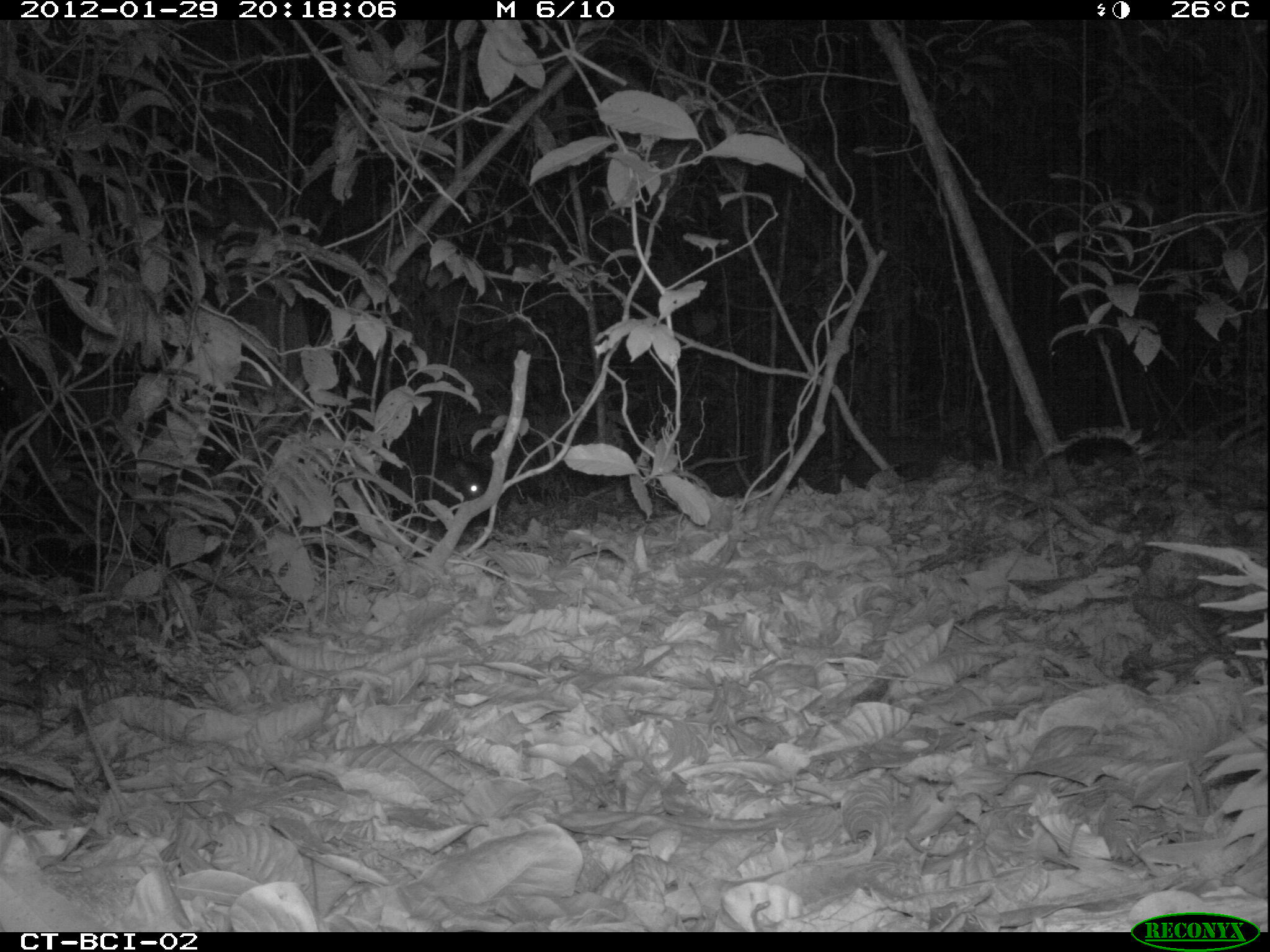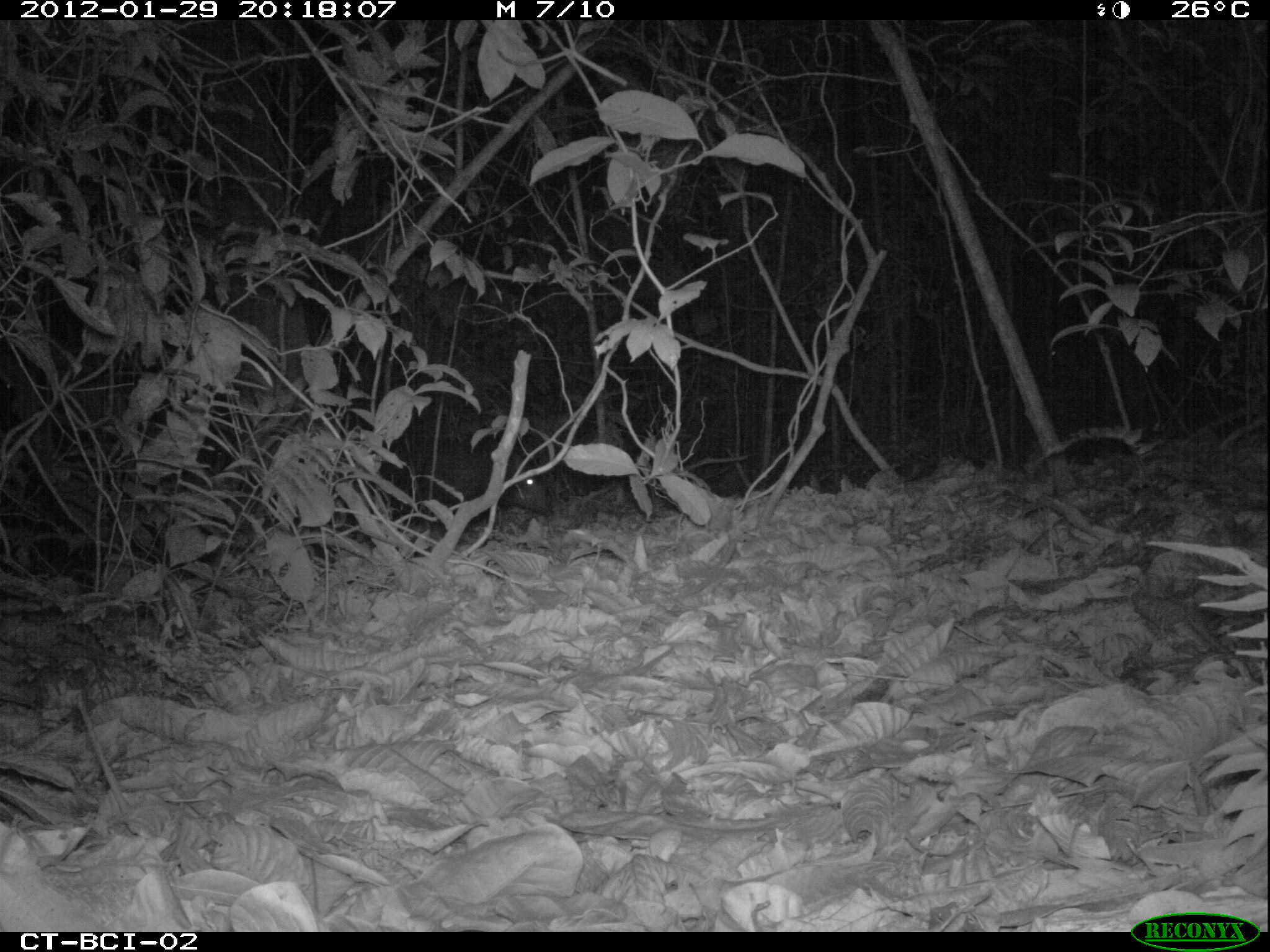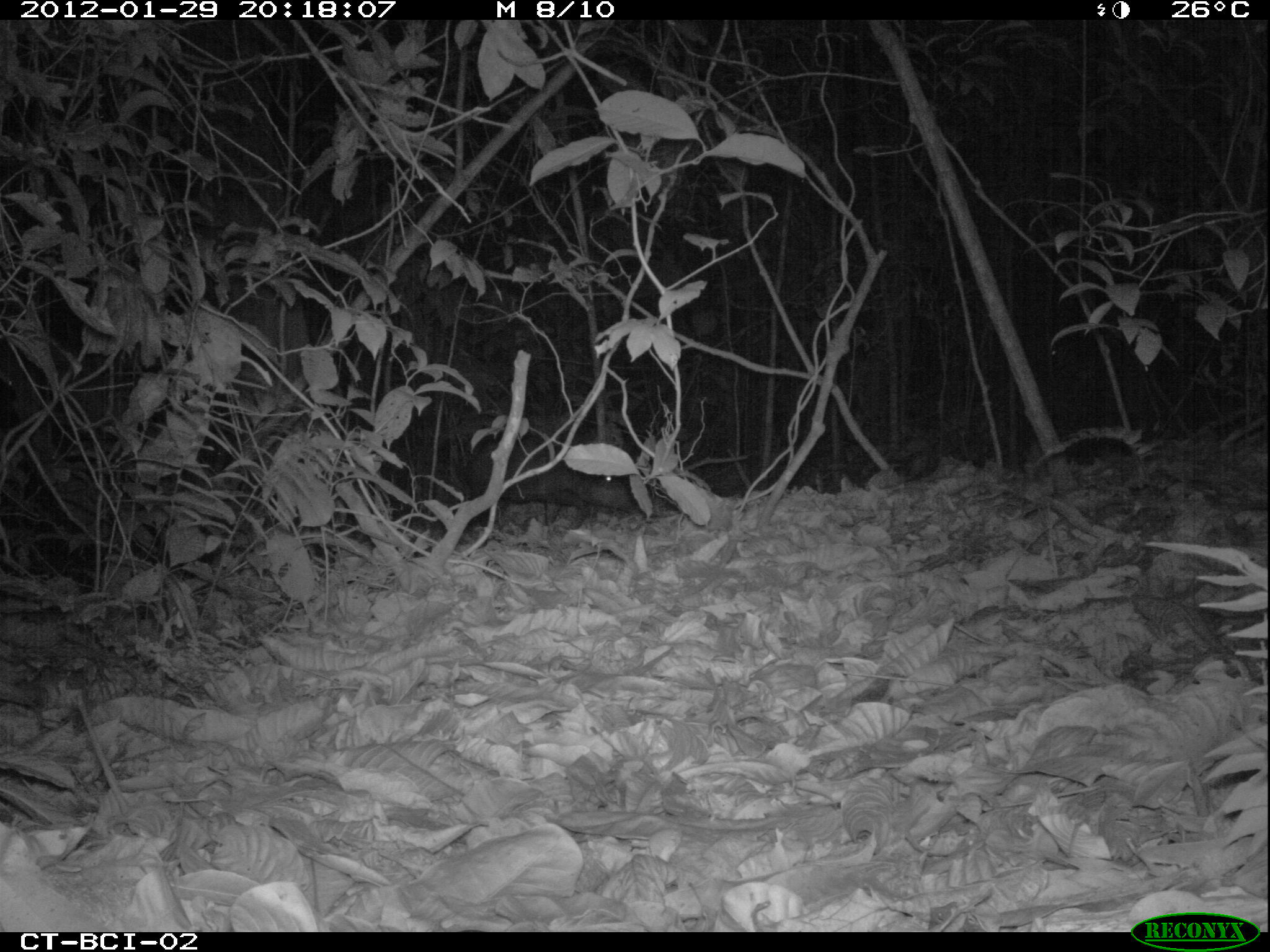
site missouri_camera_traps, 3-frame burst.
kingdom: Animalia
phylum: Chordata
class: Mammalia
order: Artiodactyla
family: Tayassuidae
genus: Pecari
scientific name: Pecari tajacu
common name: collared peccary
Collared peccary (Pecari tajacu). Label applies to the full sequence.